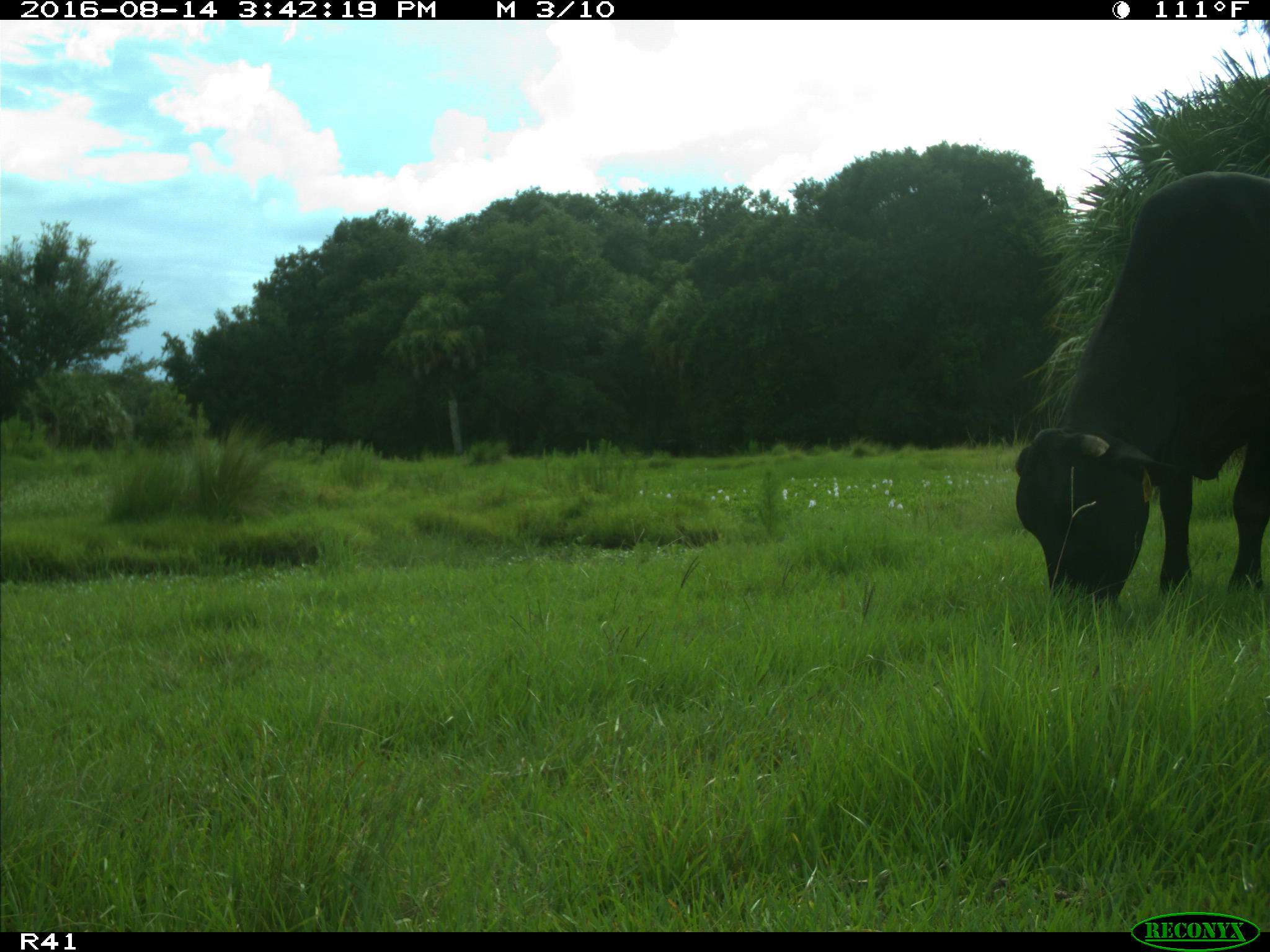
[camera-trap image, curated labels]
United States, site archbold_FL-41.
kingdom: Animalia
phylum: Chordata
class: Mammalia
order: Artiodactyla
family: Bovidae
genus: Bos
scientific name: Bos taurus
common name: domestic cow